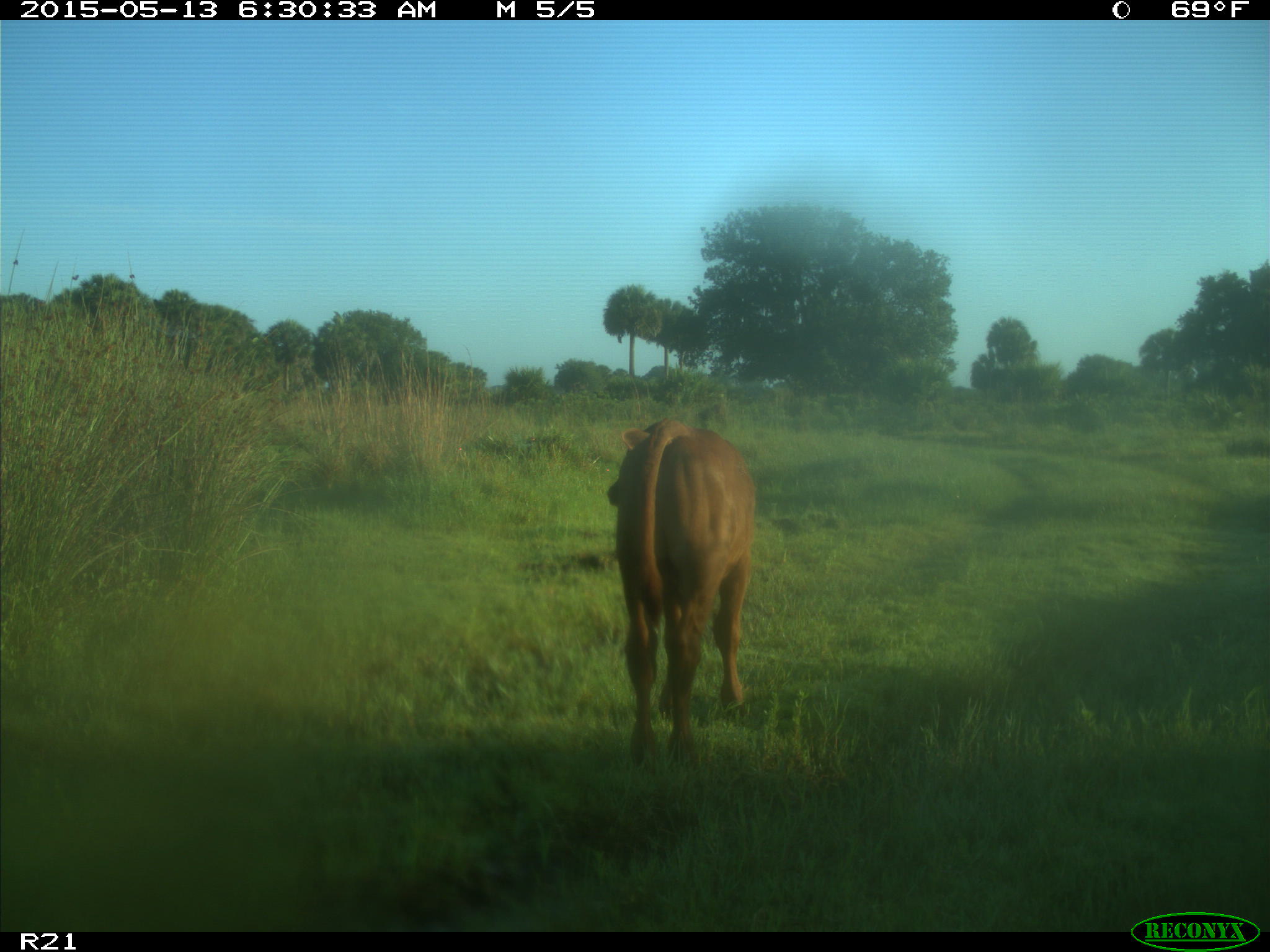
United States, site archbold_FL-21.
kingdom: Animalia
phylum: Chordata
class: Mammalia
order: Artiodactyla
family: Bovidae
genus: Bos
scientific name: Bos taurus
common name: domestic cow